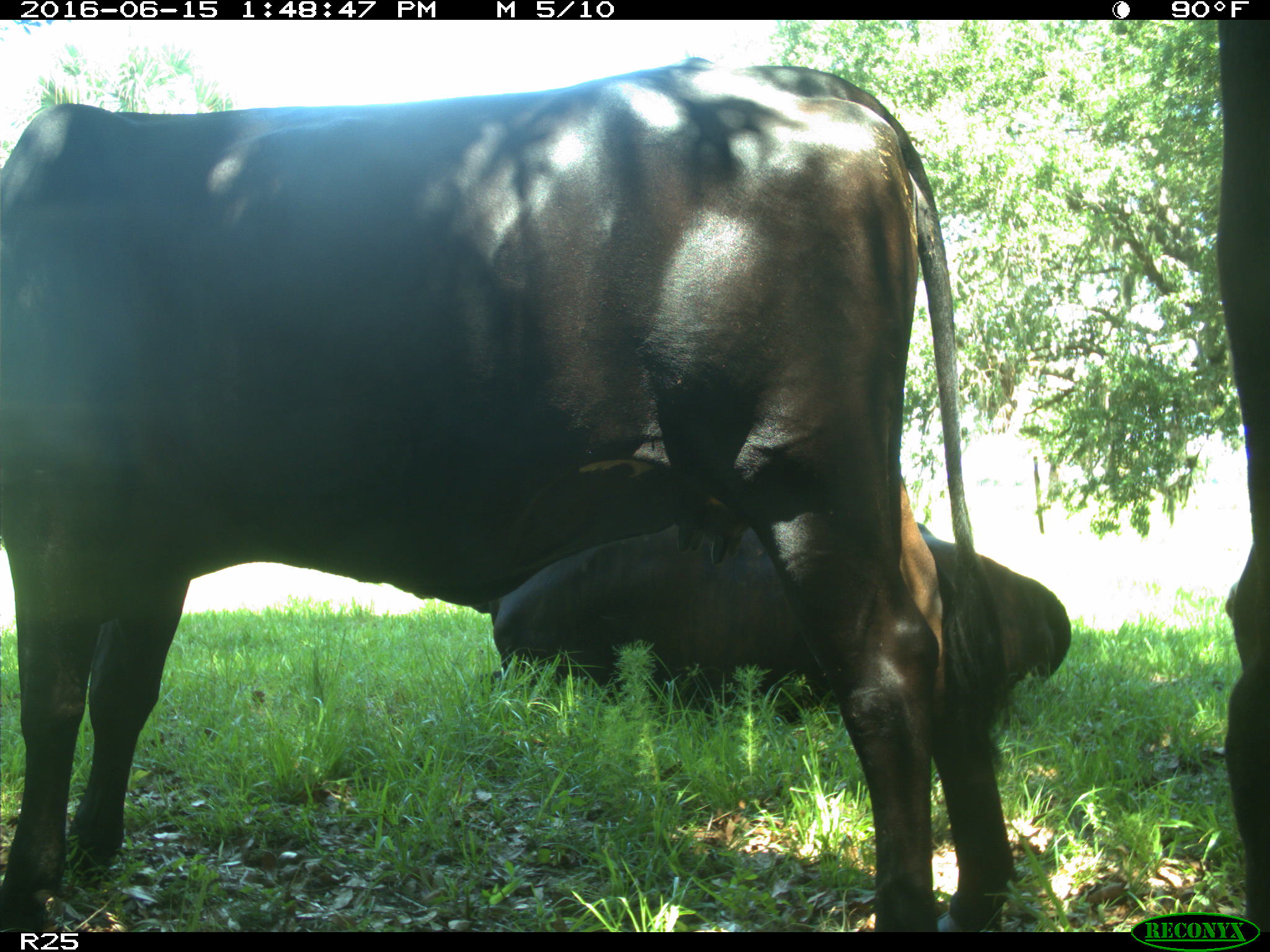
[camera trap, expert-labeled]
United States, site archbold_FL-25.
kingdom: Animalia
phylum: Chordata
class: Mammalia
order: Artiodactyla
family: Bovidae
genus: Bos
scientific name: Bos taurus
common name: domestic cow